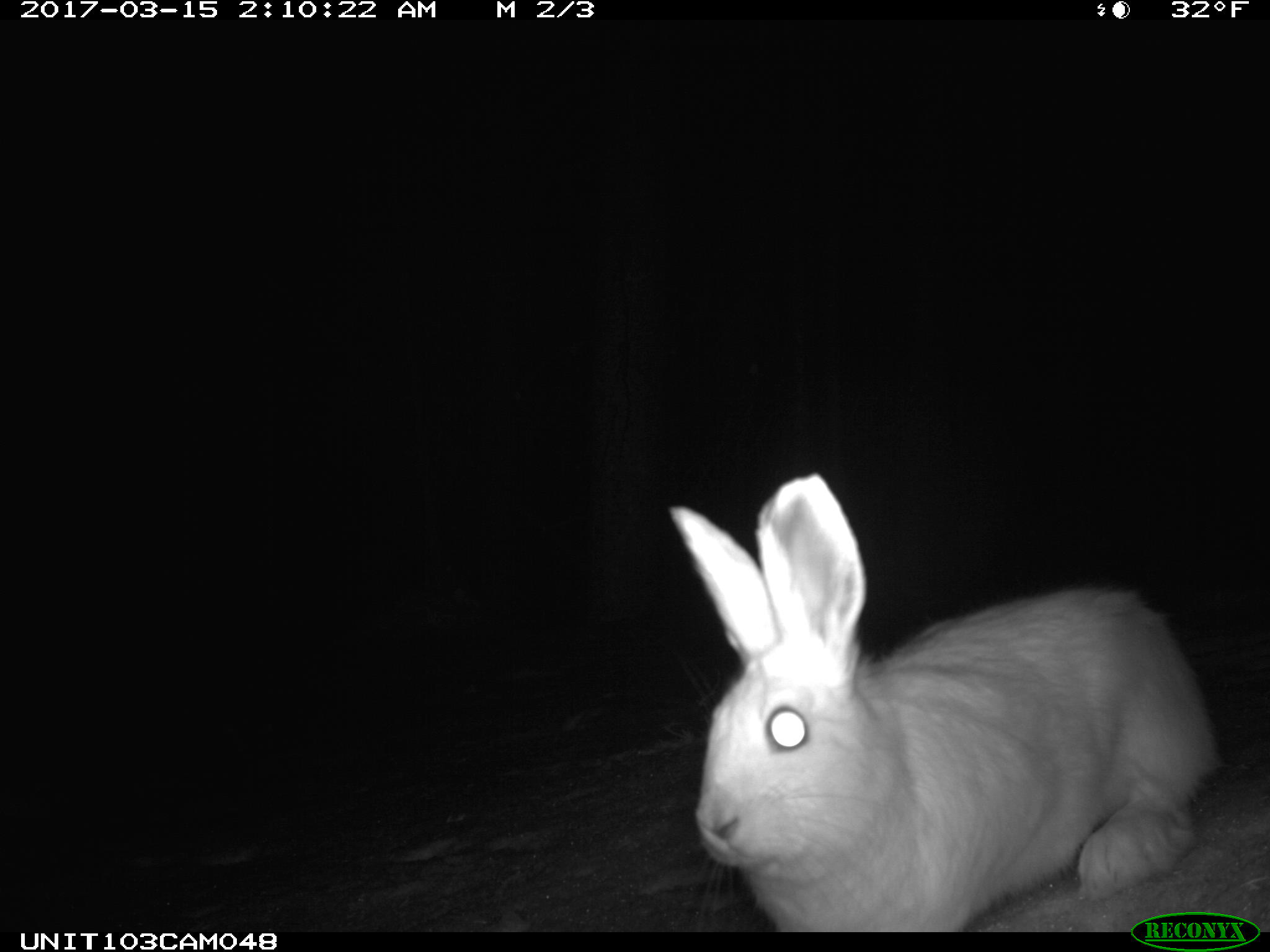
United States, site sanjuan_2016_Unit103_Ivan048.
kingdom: Animalia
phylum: Chordata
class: Mammalia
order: Lagomorpha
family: Leporidae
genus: Lepus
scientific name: Lepus americanus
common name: snowshoe hare